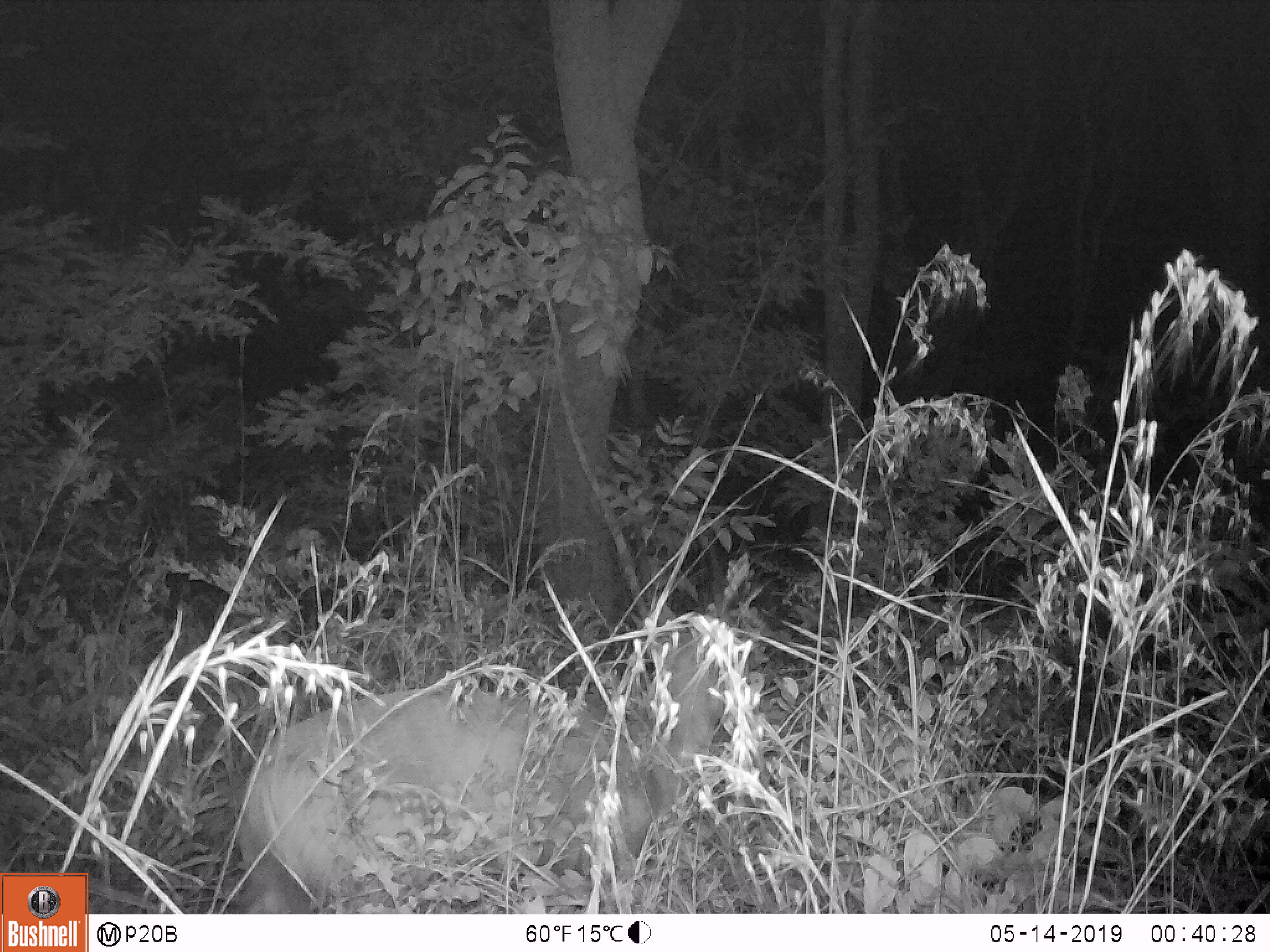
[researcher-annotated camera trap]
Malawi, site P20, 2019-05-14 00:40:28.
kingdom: Animalia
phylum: Chordata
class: Mammalia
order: Artiodactyla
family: Bovidae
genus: Tragelaphus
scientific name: Tragelaphus sylvaticus sylvaticus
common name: cape bushbuck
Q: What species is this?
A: Cape bushbuck (Tragelaphus sylvaticus sylvaticus).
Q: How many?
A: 1.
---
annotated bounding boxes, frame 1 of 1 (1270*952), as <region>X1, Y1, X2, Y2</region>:
cape bushbuck: <region>226, 514, 751, 911</region>